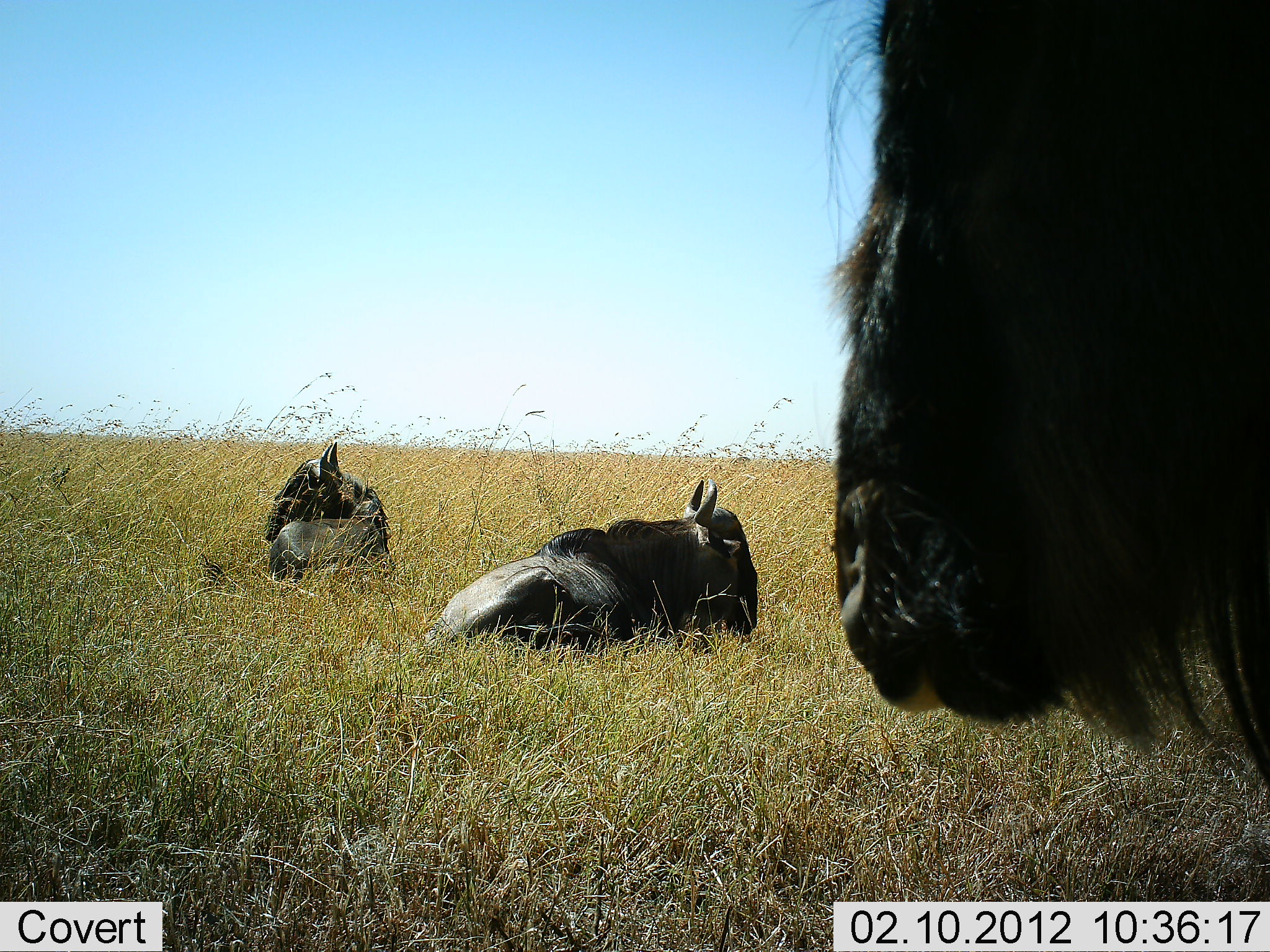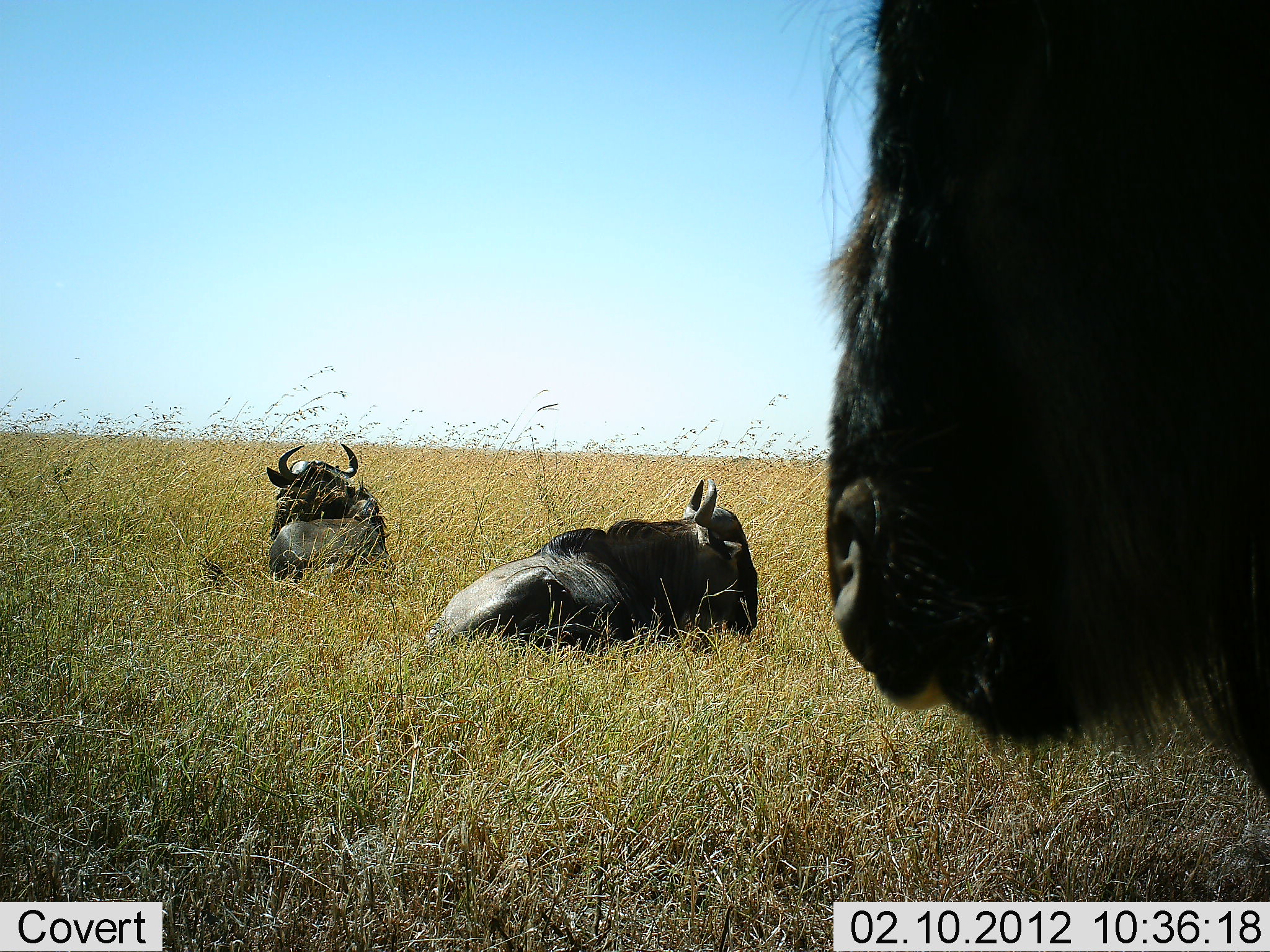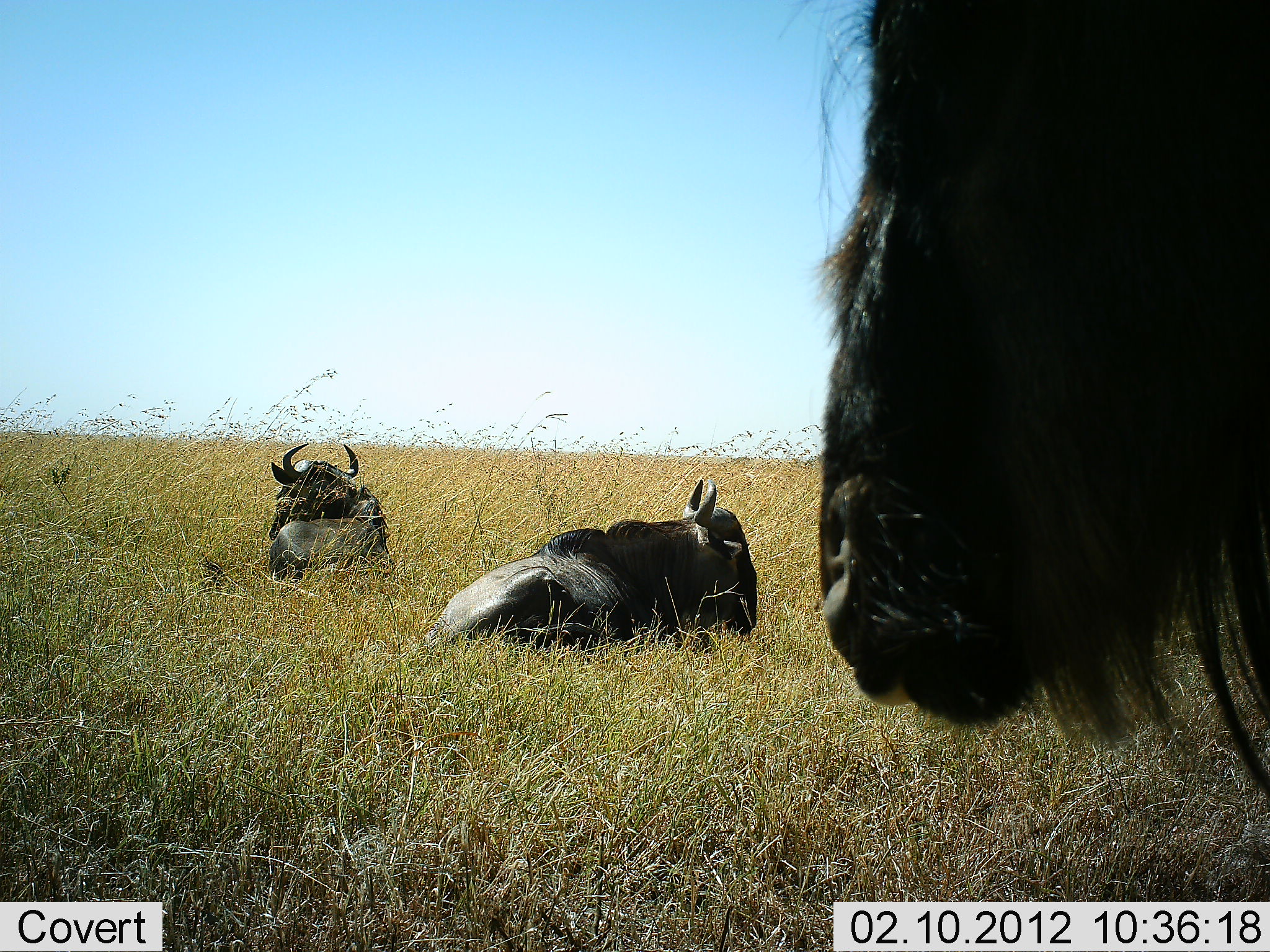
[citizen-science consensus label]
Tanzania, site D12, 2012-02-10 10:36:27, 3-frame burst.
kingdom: Animalia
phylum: Chordata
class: Mammalia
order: Artiodactyla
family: Bovidae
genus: Connochaetes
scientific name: Connochaetes taurinus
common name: blue wildebeest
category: wildebeest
Wildebeest (blue wildebeest) (Connochaetes taurinus), count 3. Behavior (volunteer vote fractions): standing 71%, resting 100%, moving 0%, interacting 0%. Young present (vote fraction): 0%. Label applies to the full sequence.